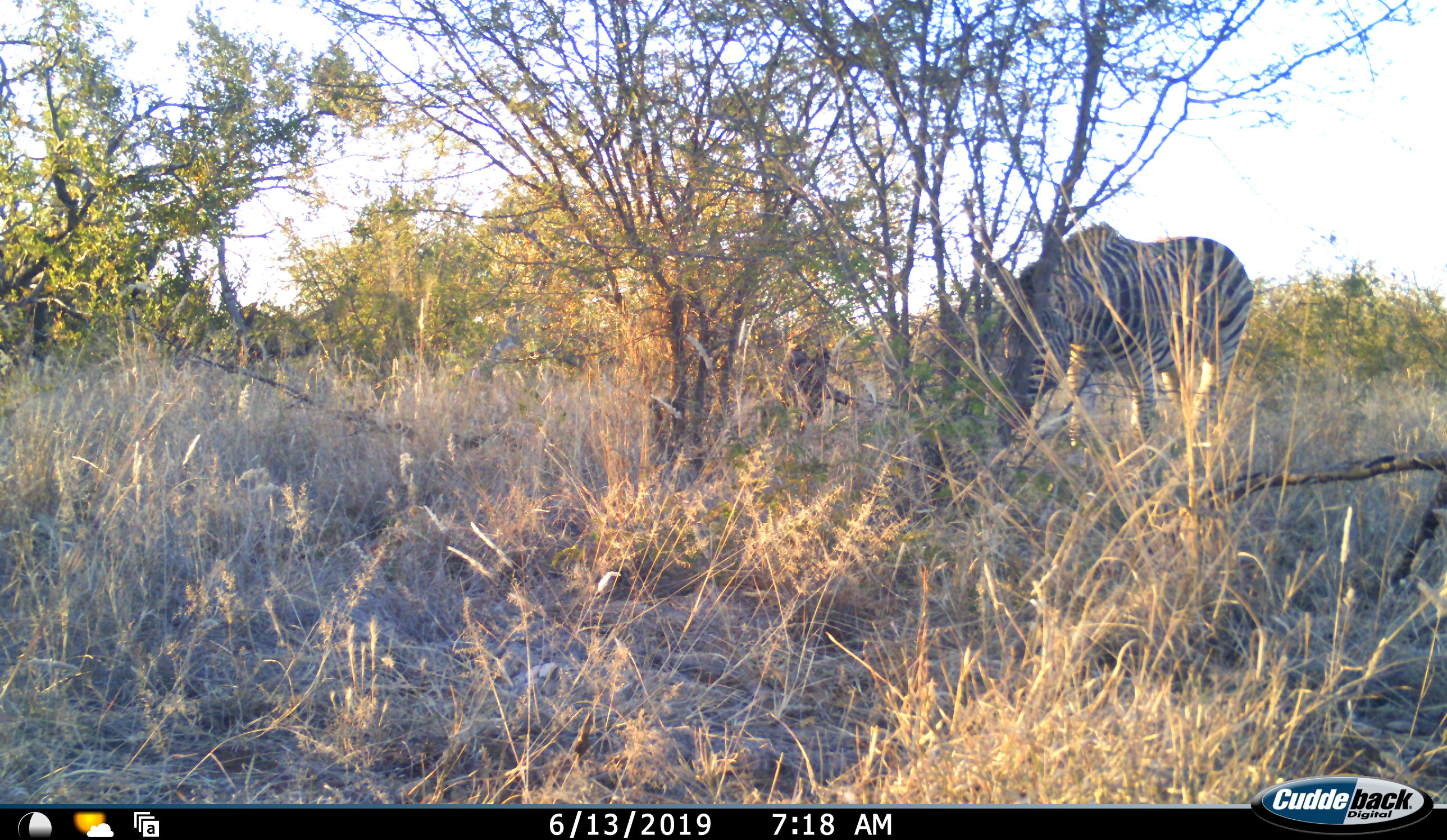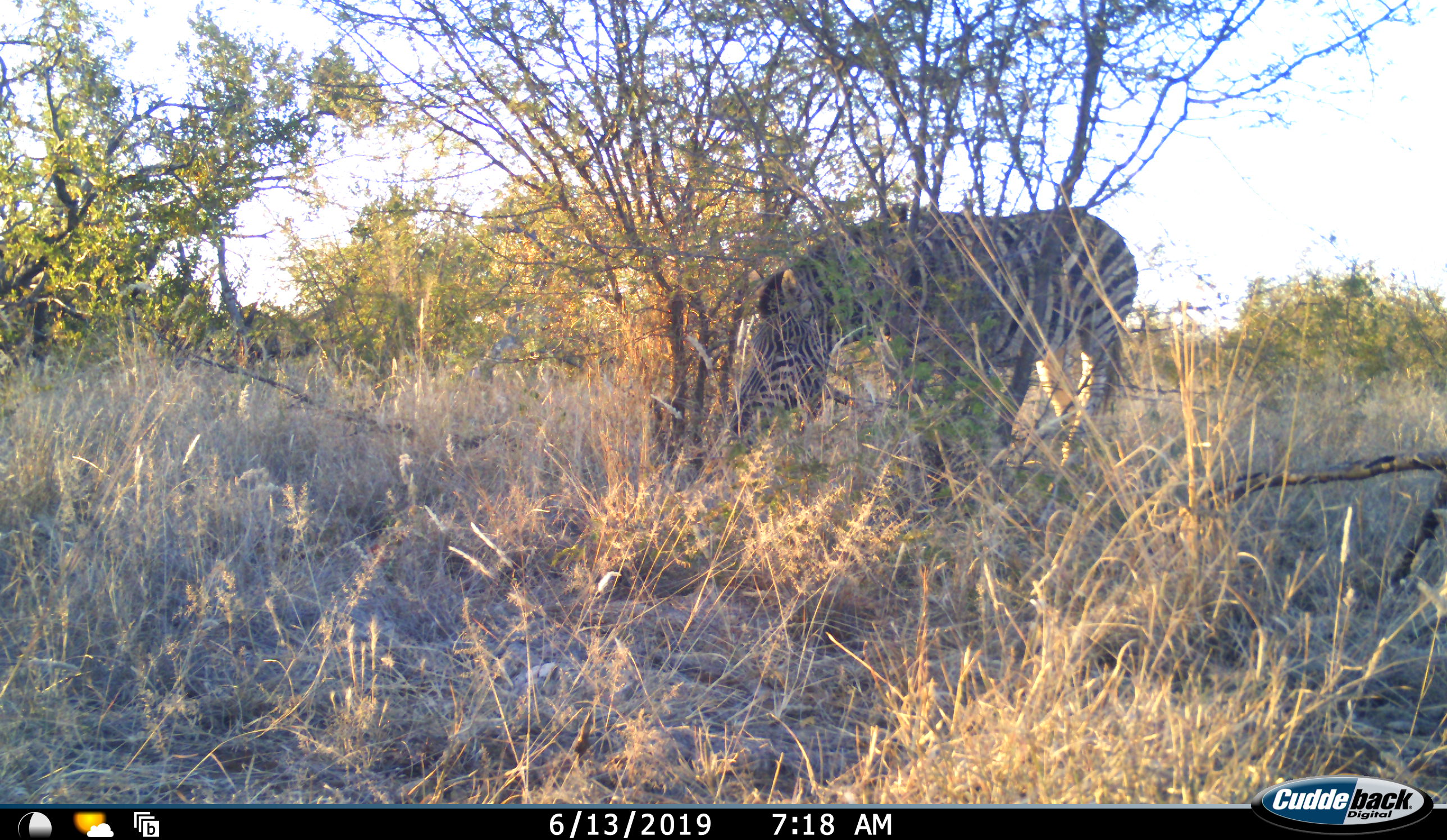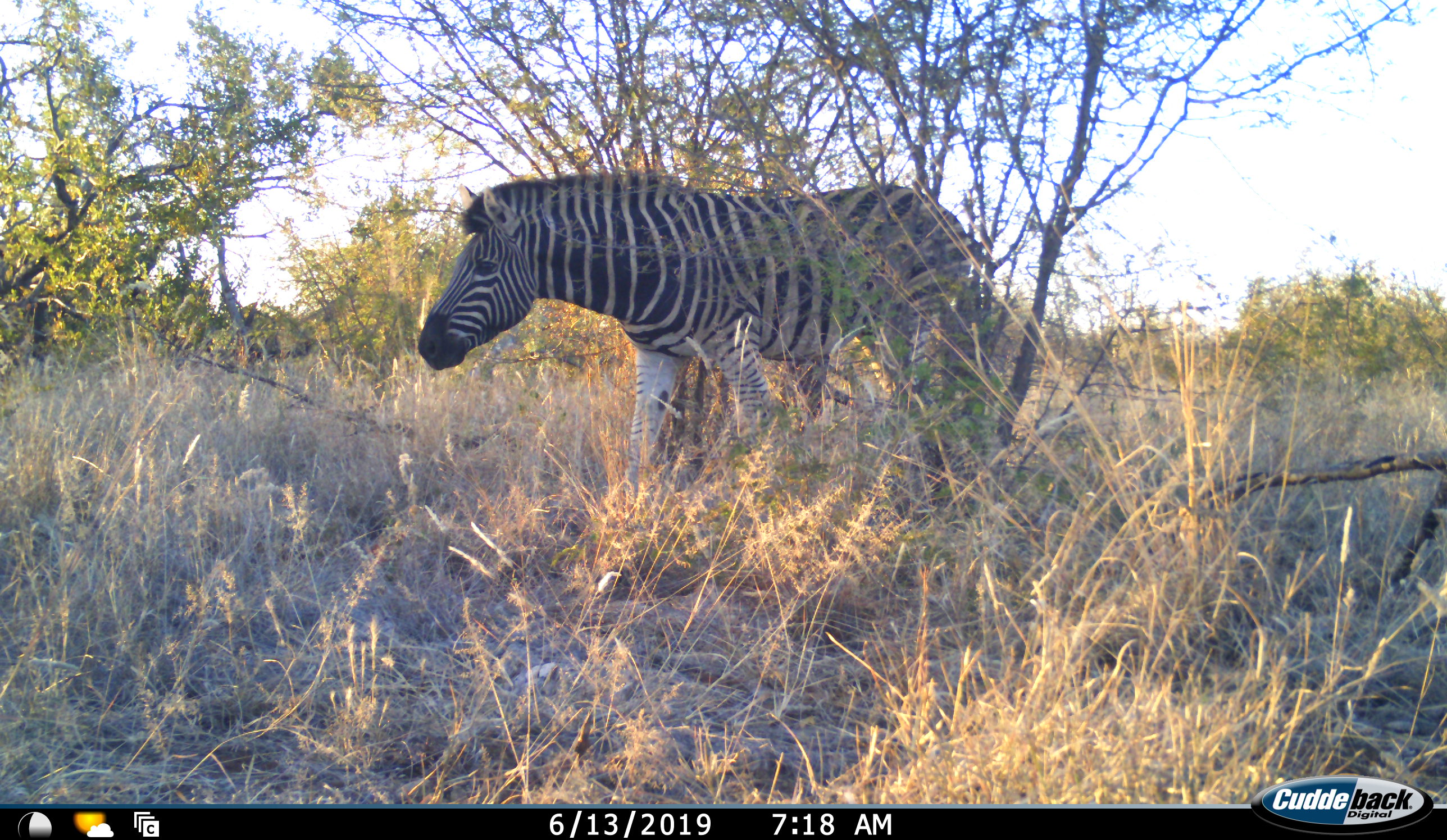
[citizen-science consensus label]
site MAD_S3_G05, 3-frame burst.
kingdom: Animalia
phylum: Chordata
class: Mammalia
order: Perissodactyla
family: Equidae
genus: Equus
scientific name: Equus quagga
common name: plains zebra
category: zebraplains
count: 1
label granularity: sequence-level